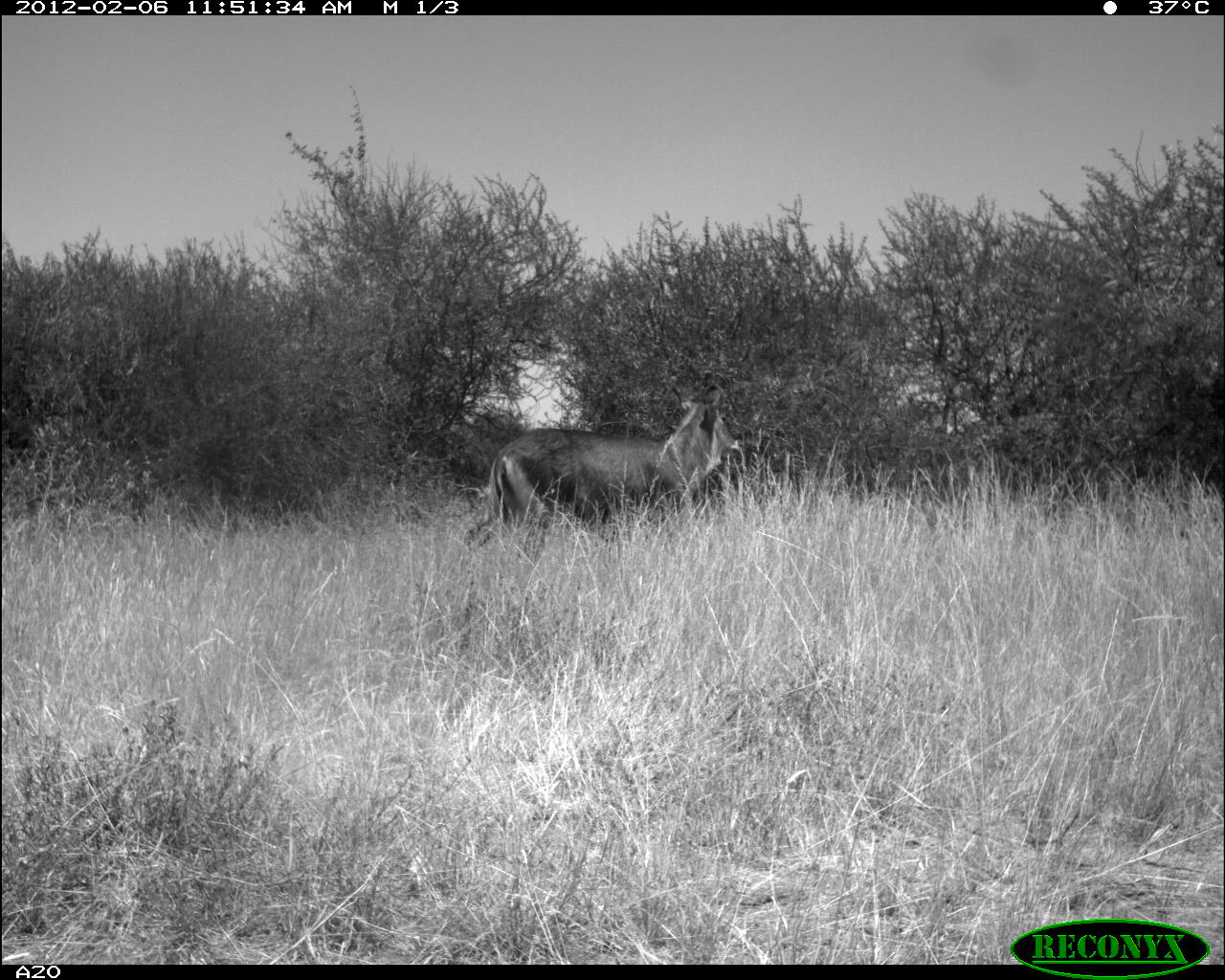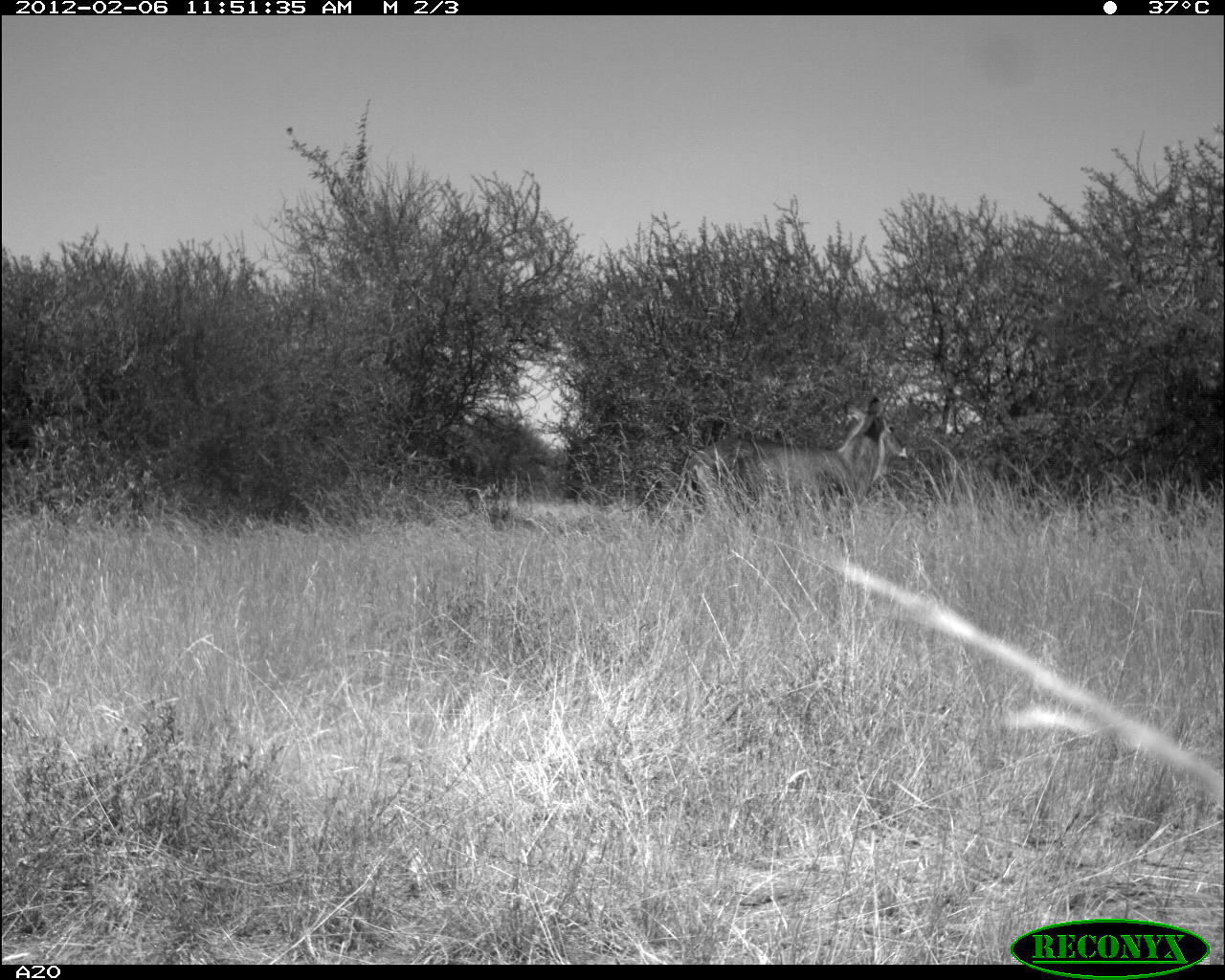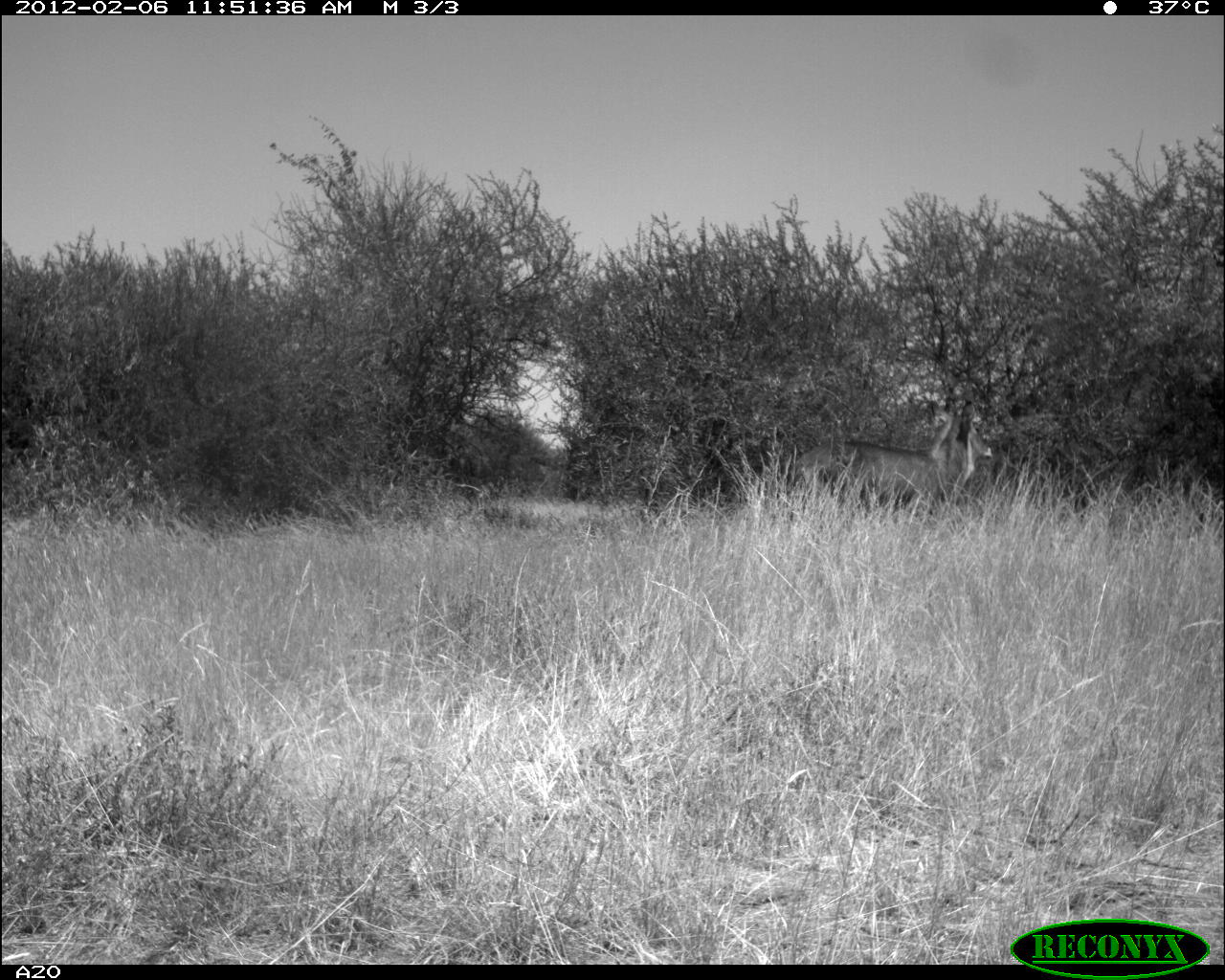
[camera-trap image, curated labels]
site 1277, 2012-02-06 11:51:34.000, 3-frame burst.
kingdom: Animalia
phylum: Chordata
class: Mammalia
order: Artiodactyla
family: Bovidae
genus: Kobus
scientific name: Kobus ellipsiprymnus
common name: waterbuck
Kobus ellipsiprymnus (waterbuck), count 1.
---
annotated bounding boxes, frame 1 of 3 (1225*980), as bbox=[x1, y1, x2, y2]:
kobus ellipsiprymnus: bbox=[454, 378, 741, 558]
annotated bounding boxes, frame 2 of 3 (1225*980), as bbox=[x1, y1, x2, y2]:
kobus ellipsiprymnus: bbox=[683, 386, 909, 534]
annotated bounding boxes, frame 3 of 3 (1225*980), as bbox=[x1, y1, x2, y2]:
kobus ellipsiprymnus: bbox=[787, 394, 994, 515]